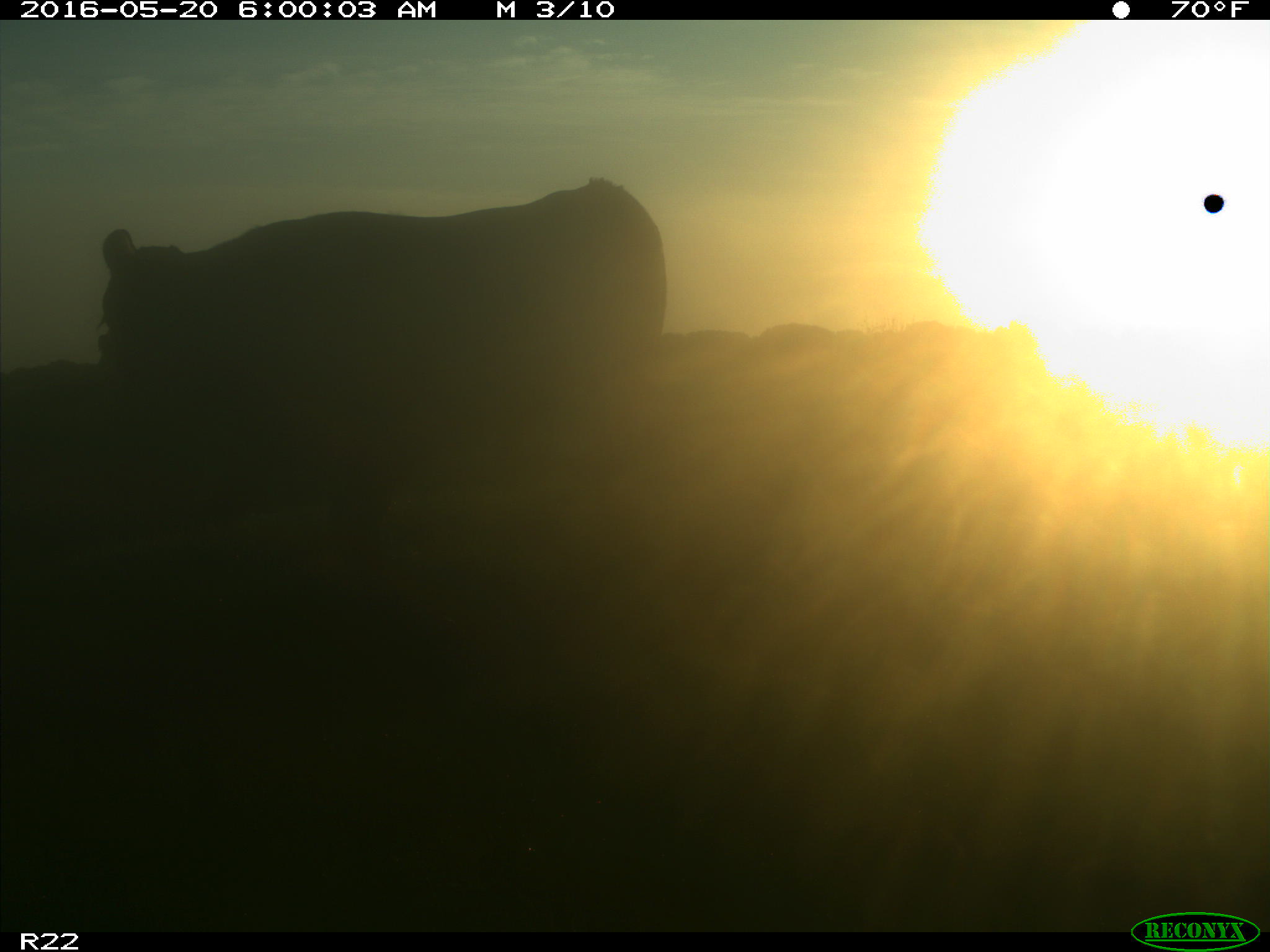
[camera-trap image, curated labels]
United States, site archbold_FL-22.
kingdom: Animalia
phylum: Chordata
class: Mammalia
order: Artiodactyla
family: Bovidae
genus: Bos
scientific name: Bos taurus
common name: domestic cow